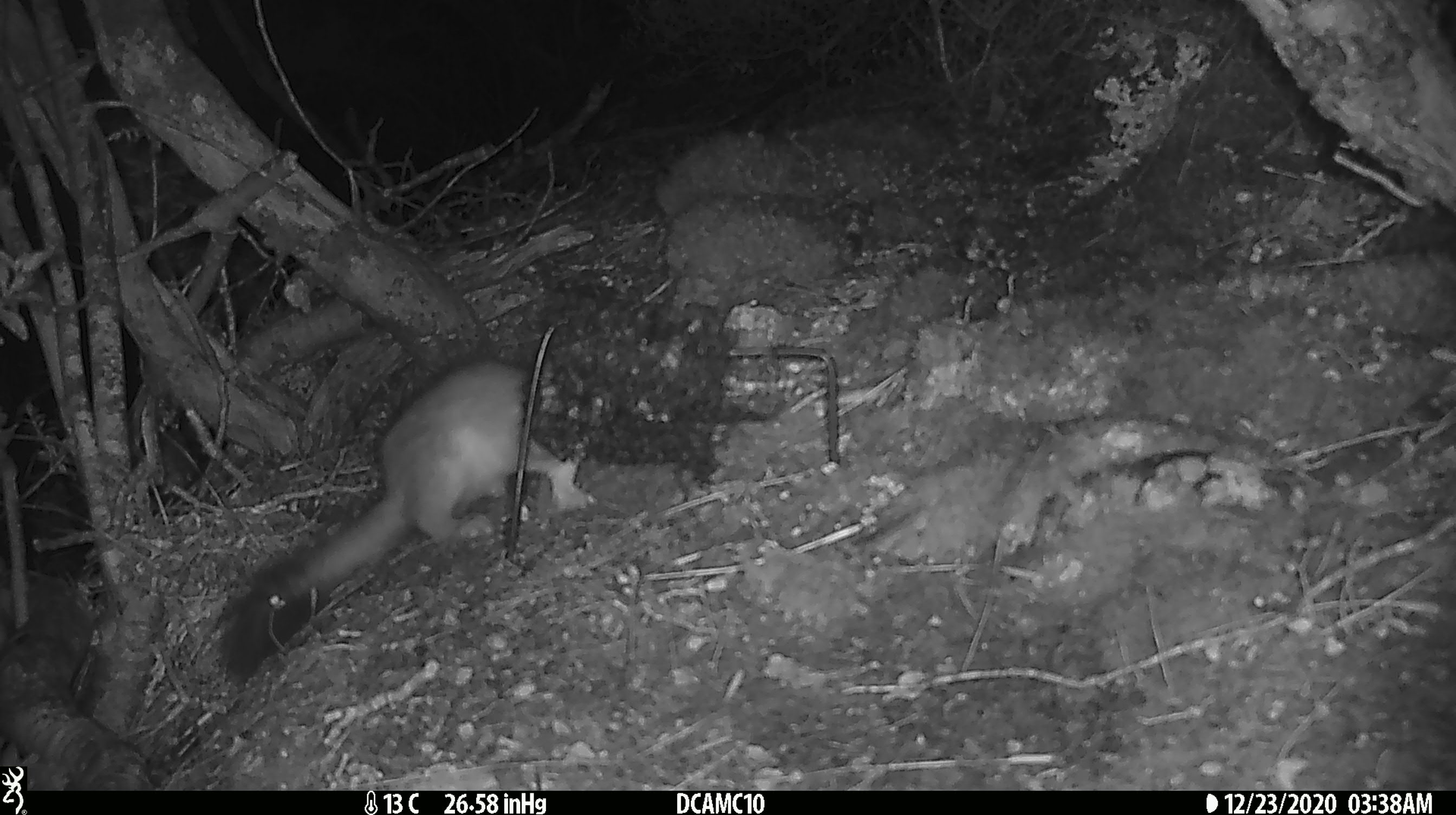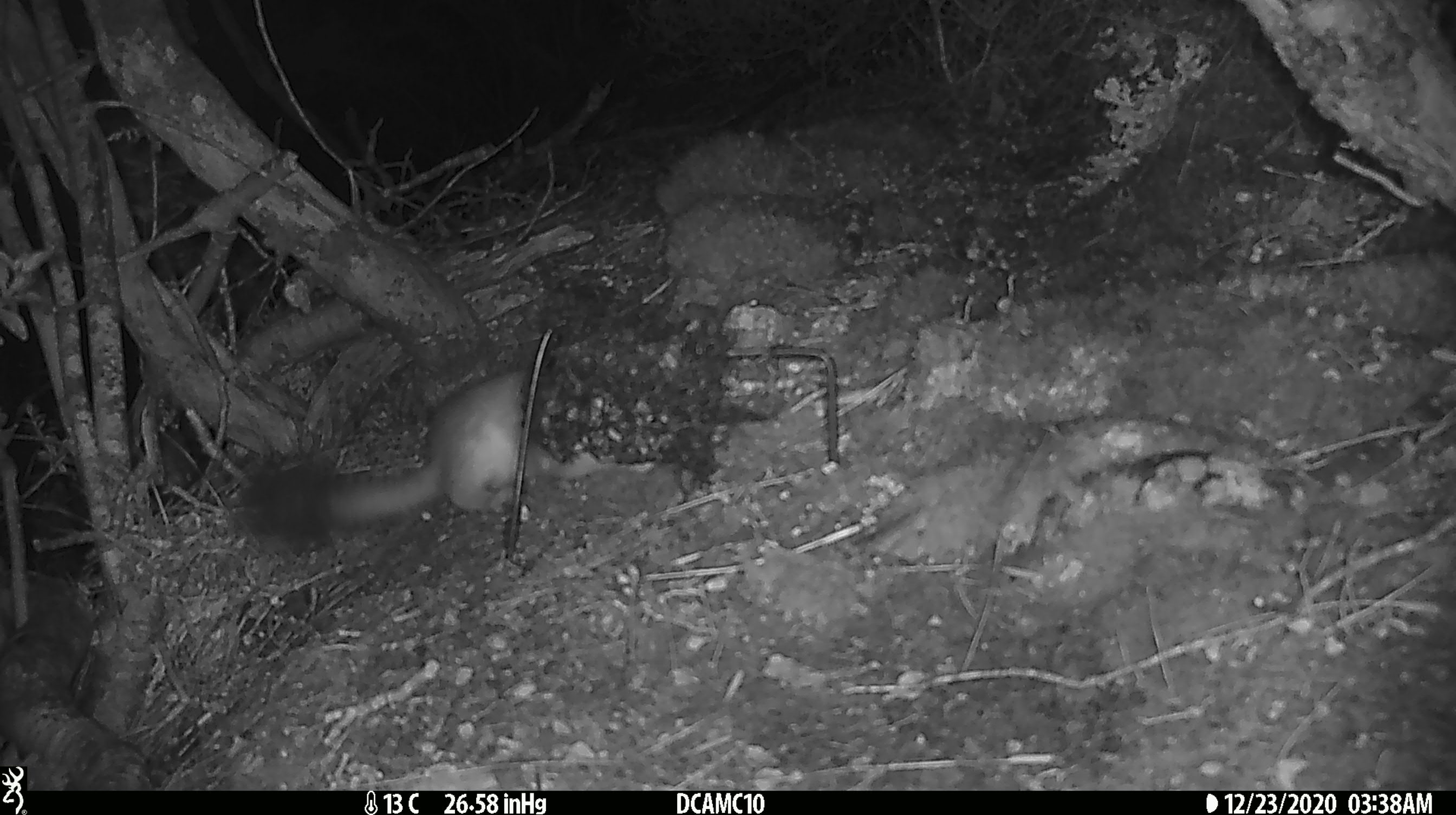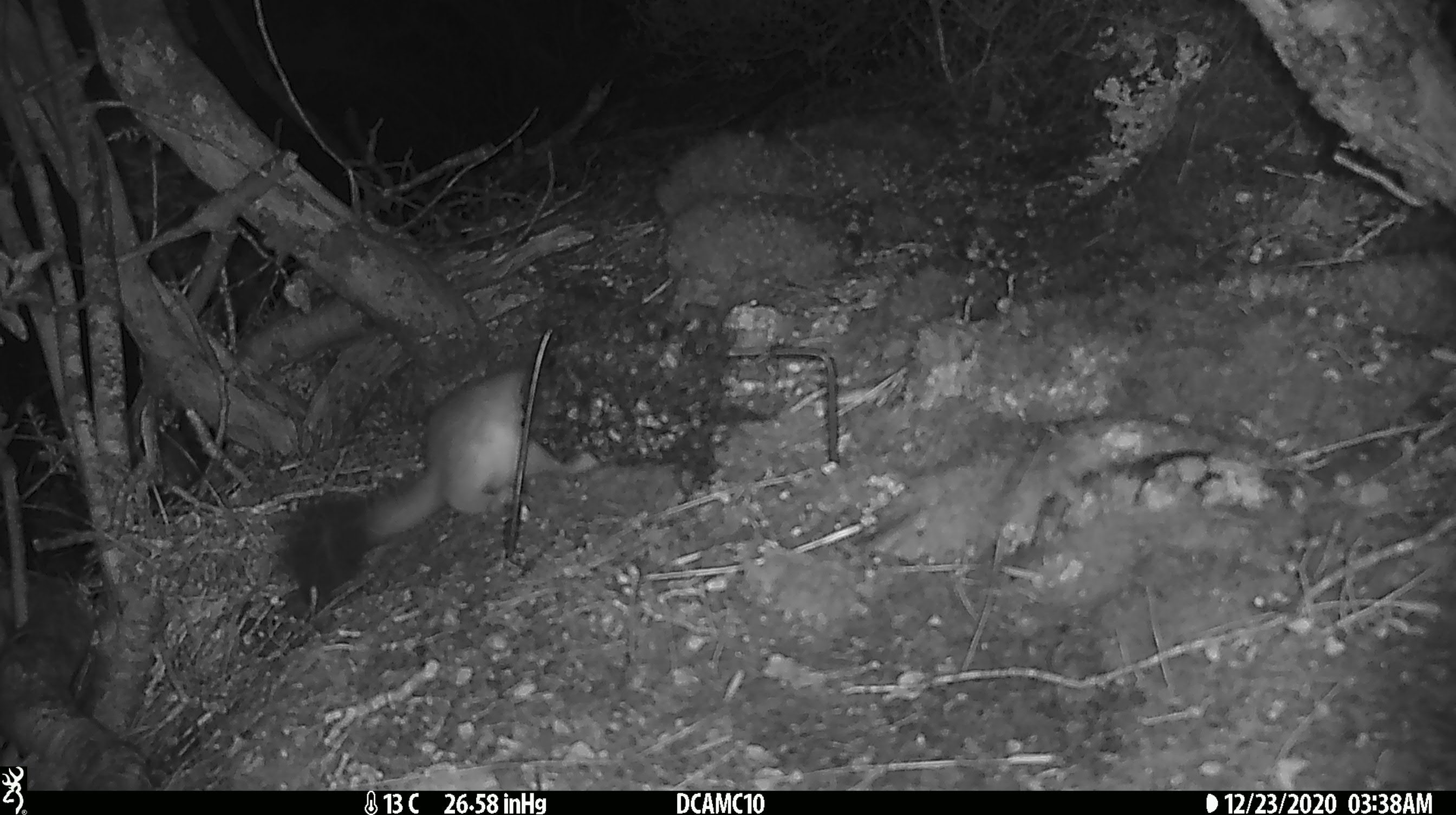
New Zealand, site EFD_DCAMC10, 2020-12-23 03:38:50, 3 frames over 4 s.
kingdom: Animalia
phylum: Chordata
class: Mammalia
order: Carnivora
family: Mustelidae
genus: Mustela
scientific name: Mustela erminea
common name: stoat